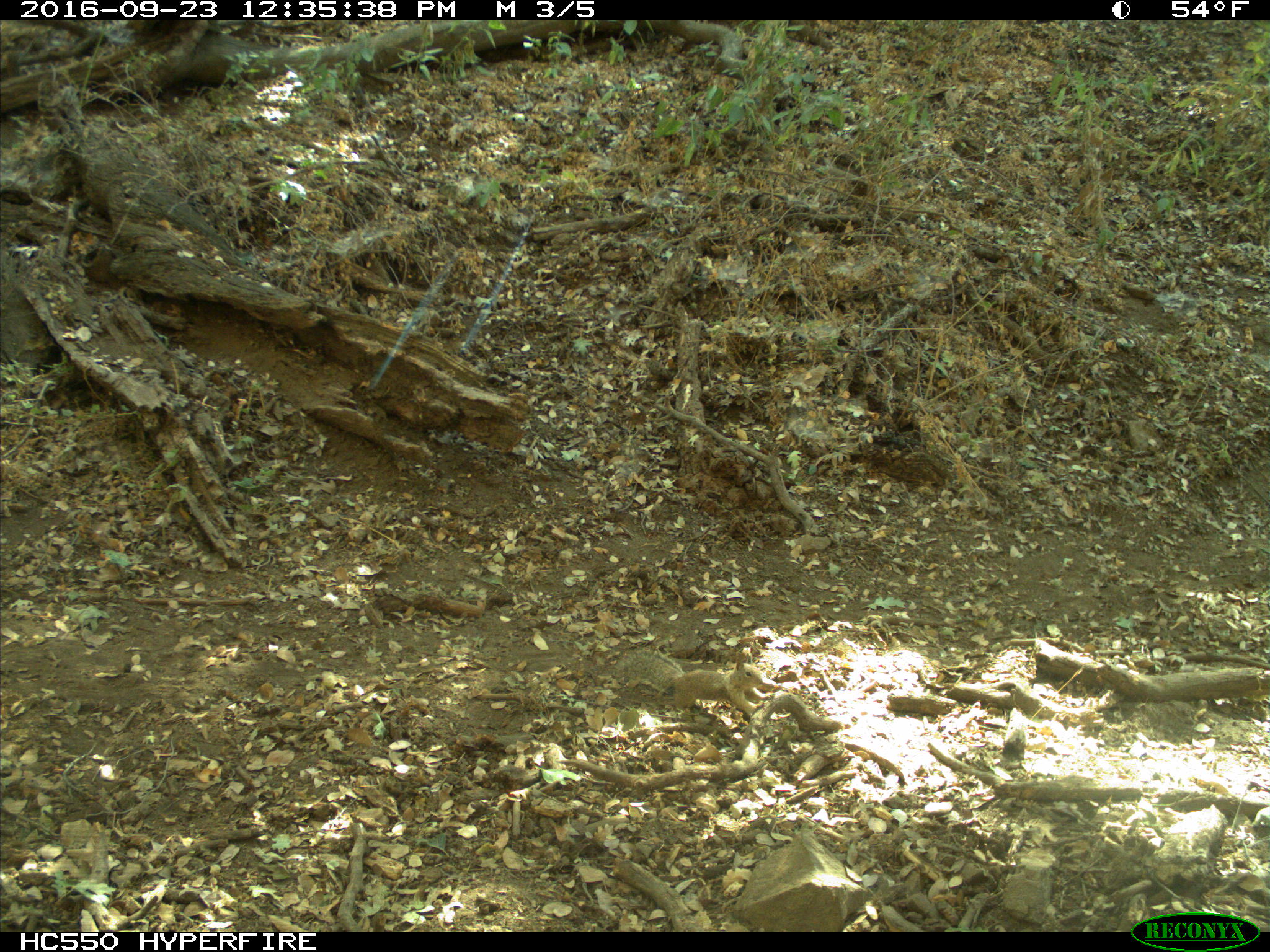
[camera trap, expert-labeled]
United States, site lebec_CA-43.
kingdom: Animalia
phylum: Chordata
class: Mammalia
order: Rodentia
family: Sciuridae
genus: Otospermophilus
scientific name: Otospermophilus beecheyi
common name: california ground squirrel